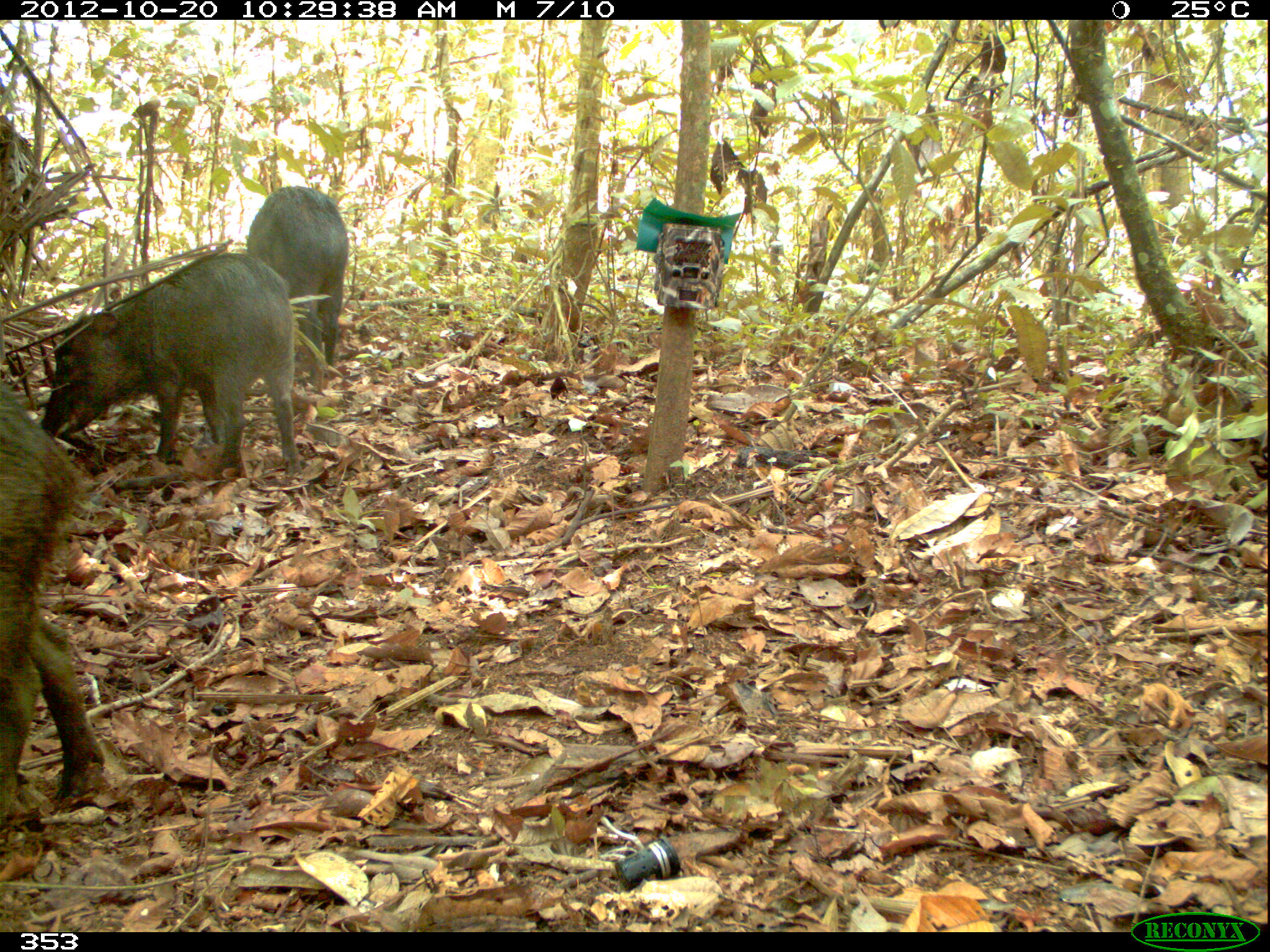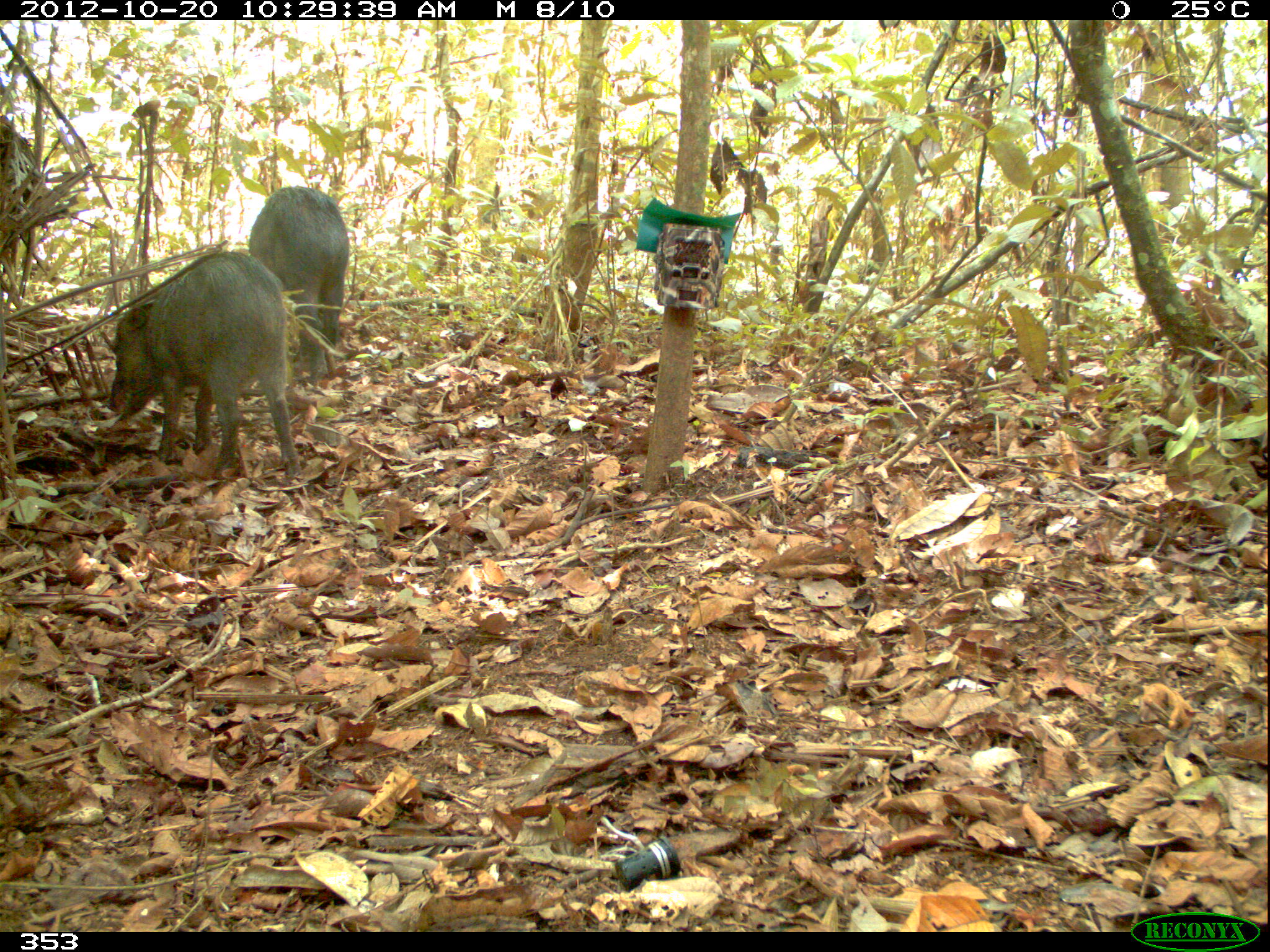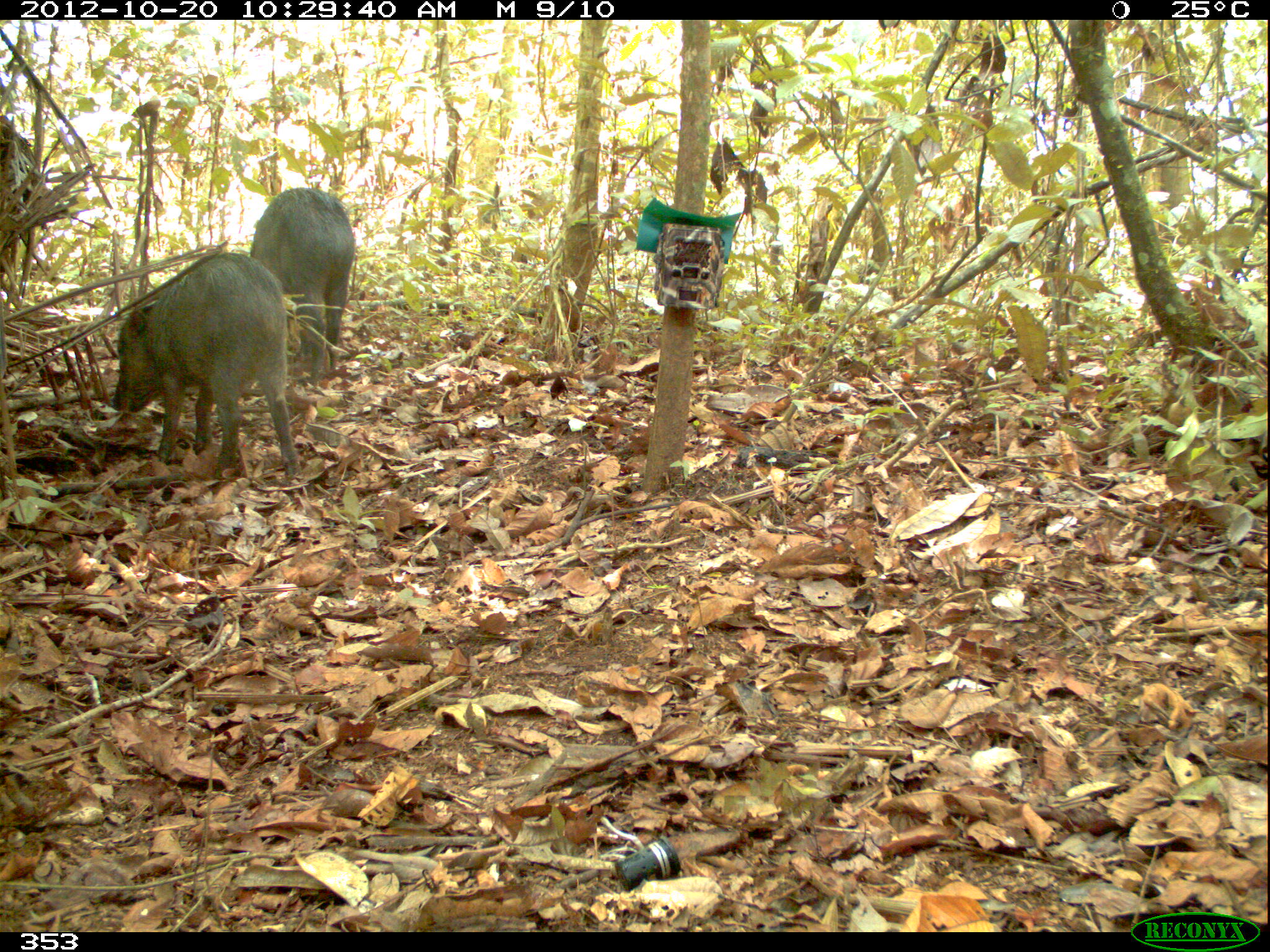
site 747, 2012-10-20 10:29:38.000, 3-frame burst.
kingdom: Animalia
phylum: Chordata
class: Mammalia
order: Artiodactyla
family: Tayassuidae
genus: Tayassu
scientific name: Tayassu pecari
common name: white-lipped peccary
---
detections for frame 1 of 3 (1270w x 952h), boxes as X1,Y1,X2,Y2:
tayassu pecari: 39,252,303,484; 2,376,109,836; 245,184,349,382